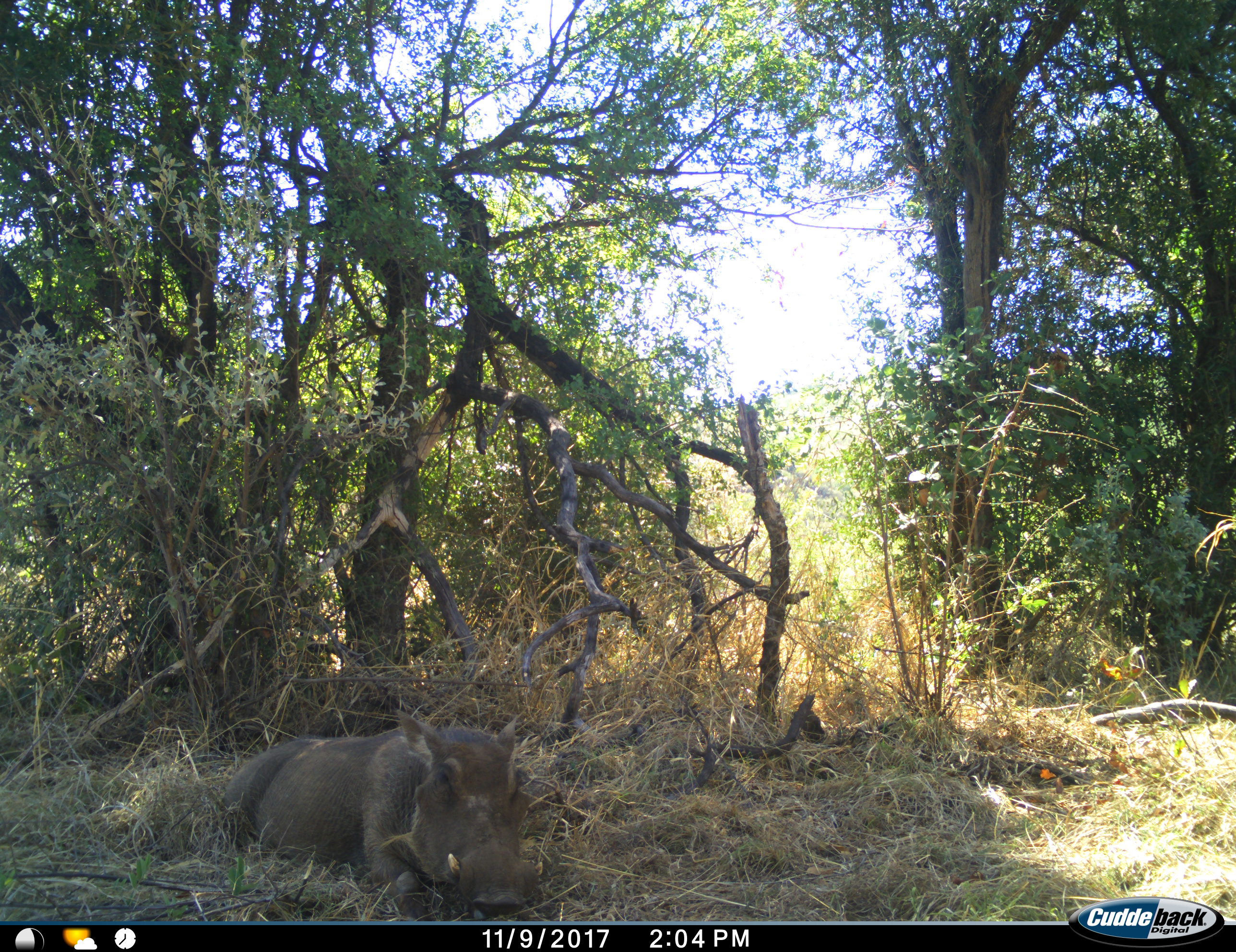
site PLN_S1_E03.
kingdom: Animalia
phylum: Chordata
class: Mammalia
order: Artiodactyla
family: Suidae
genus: Phacochoerus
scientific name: Phacochoerus africanus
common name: warthog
Warthog (Phacochoerus africanus), count 1. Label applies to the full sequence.